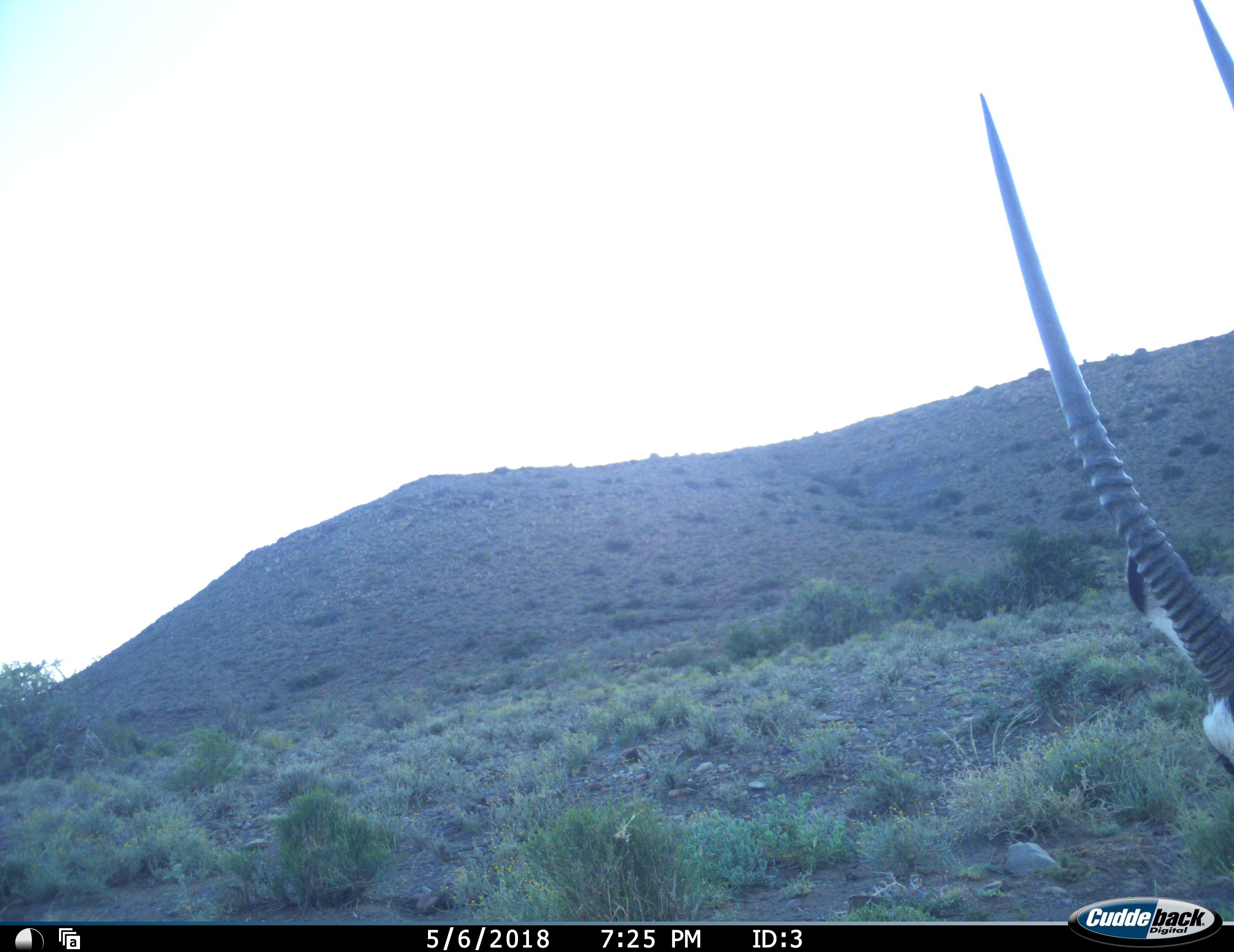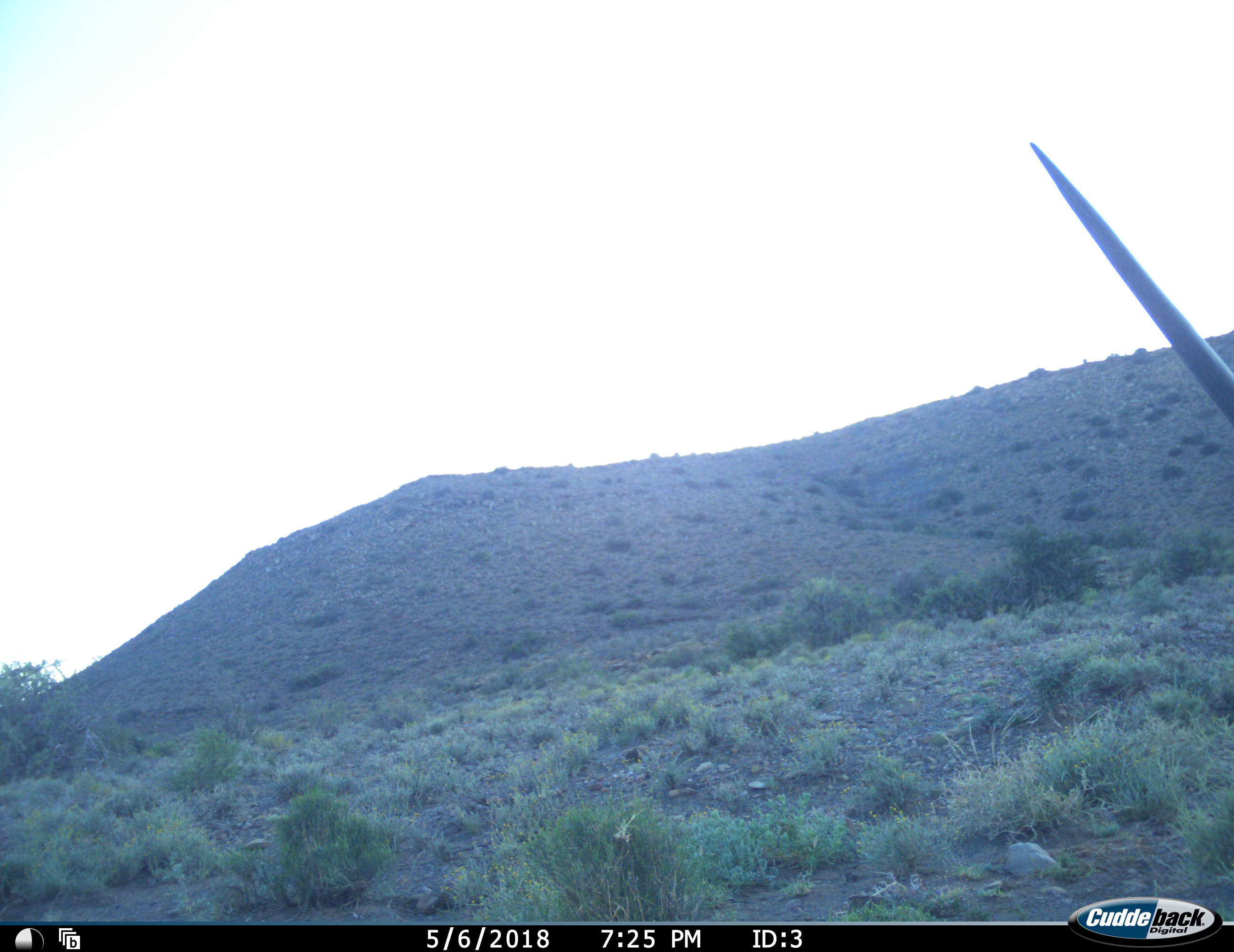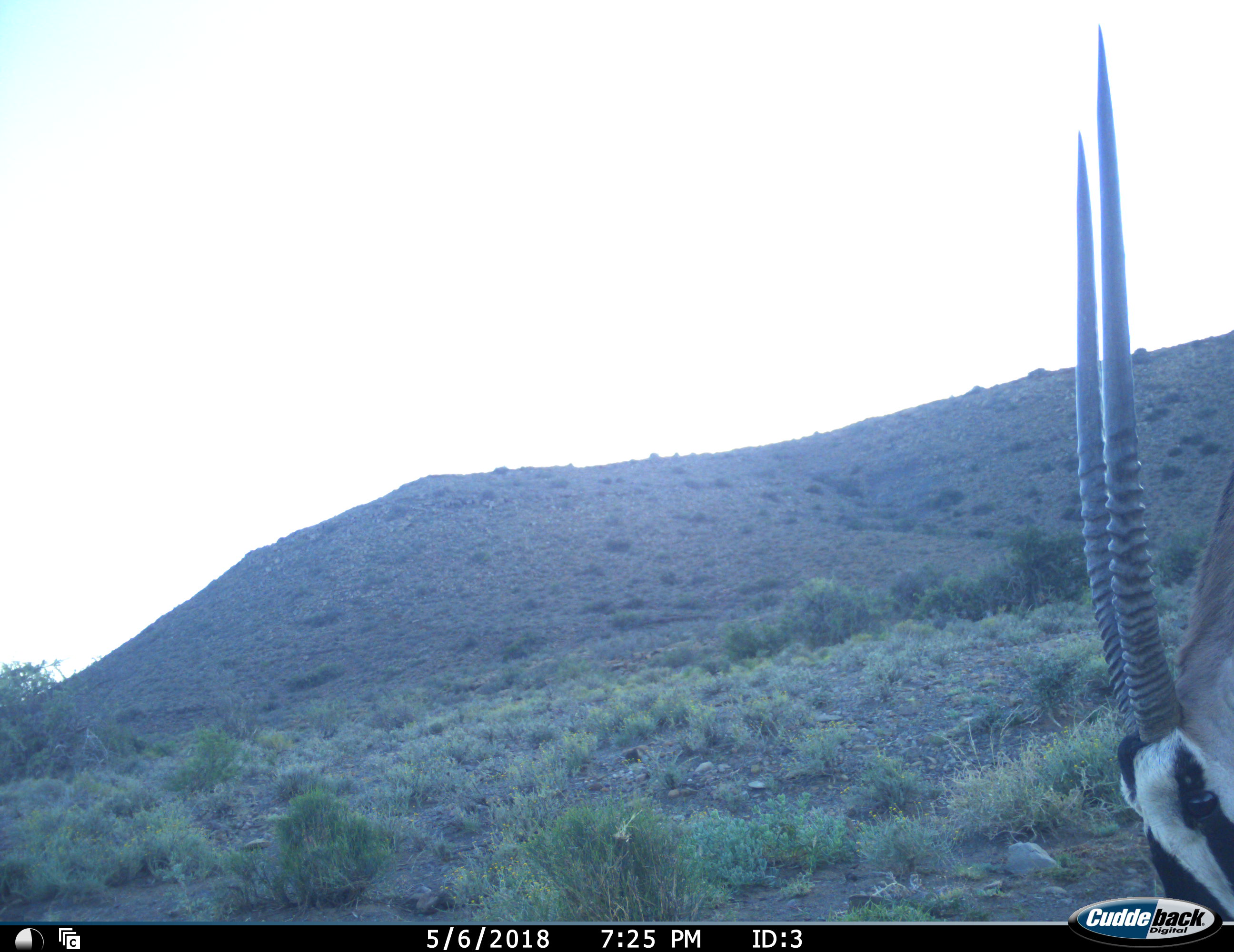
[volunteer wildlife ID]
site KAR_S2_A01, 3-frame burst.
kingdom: Animalia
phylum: Chordata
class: Mammalia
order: Artiodactyla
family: Bovidae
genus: Oryx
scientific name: Oryx gazella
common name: gemsbok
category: oryx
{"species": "oryx (gemsbok) (Oryx gazella)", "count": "1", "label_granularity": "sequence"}